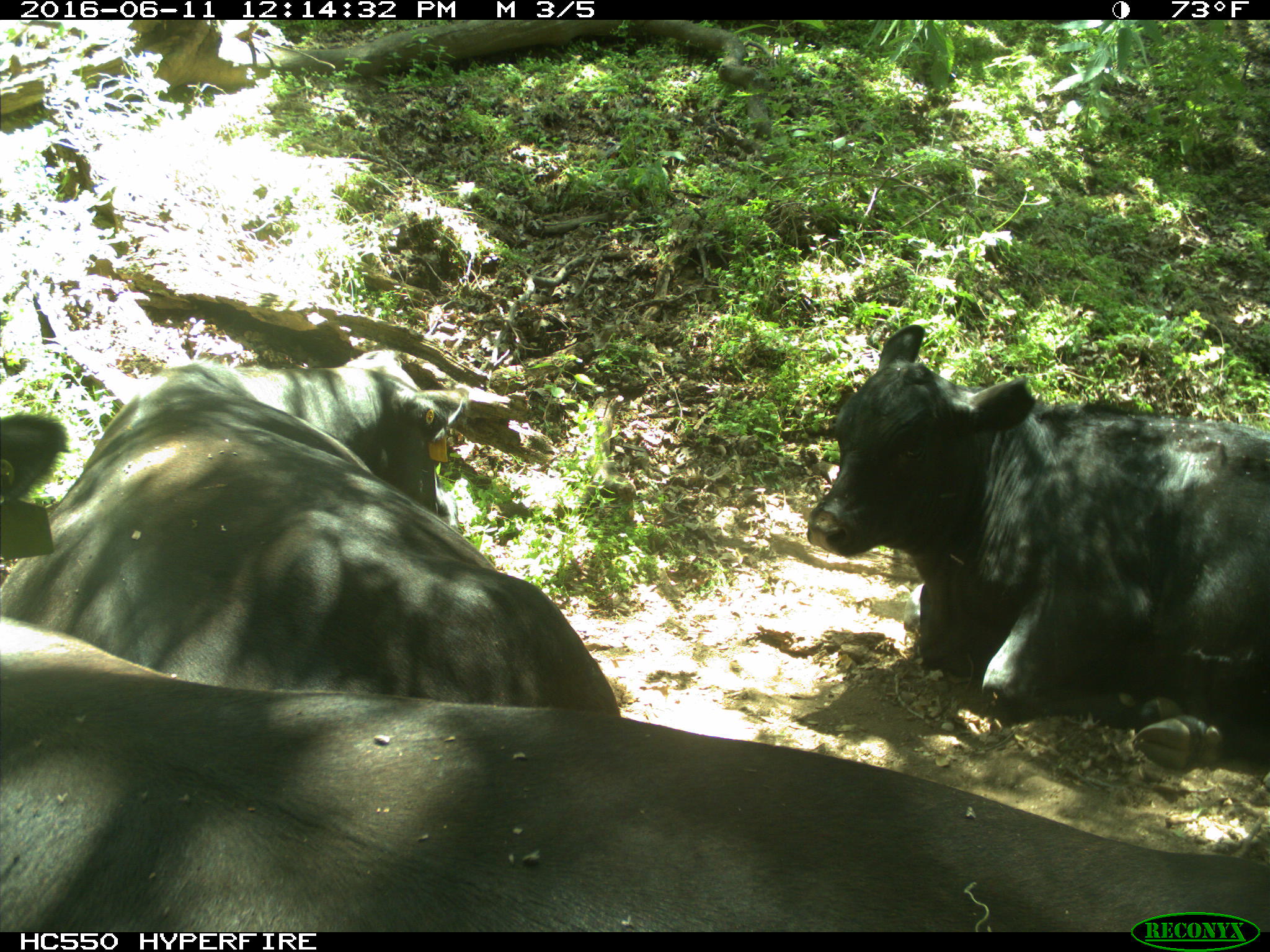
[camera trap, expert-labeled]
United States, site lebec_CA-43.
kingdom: Animalia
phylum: Chordata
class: Mammalia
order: Artiodactyla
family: Bovidae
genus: Bos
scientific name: Bos taurus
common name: domestic cow